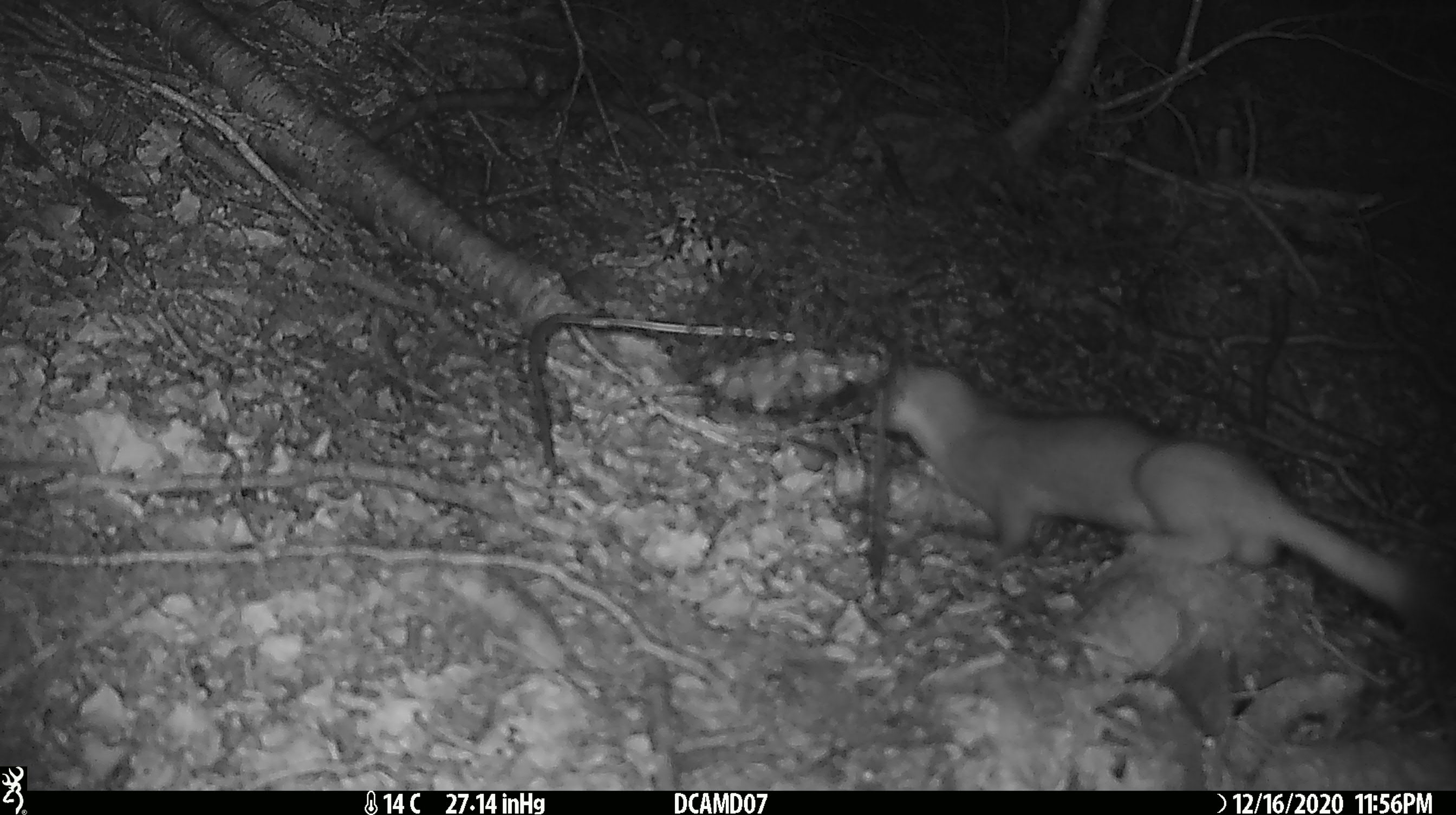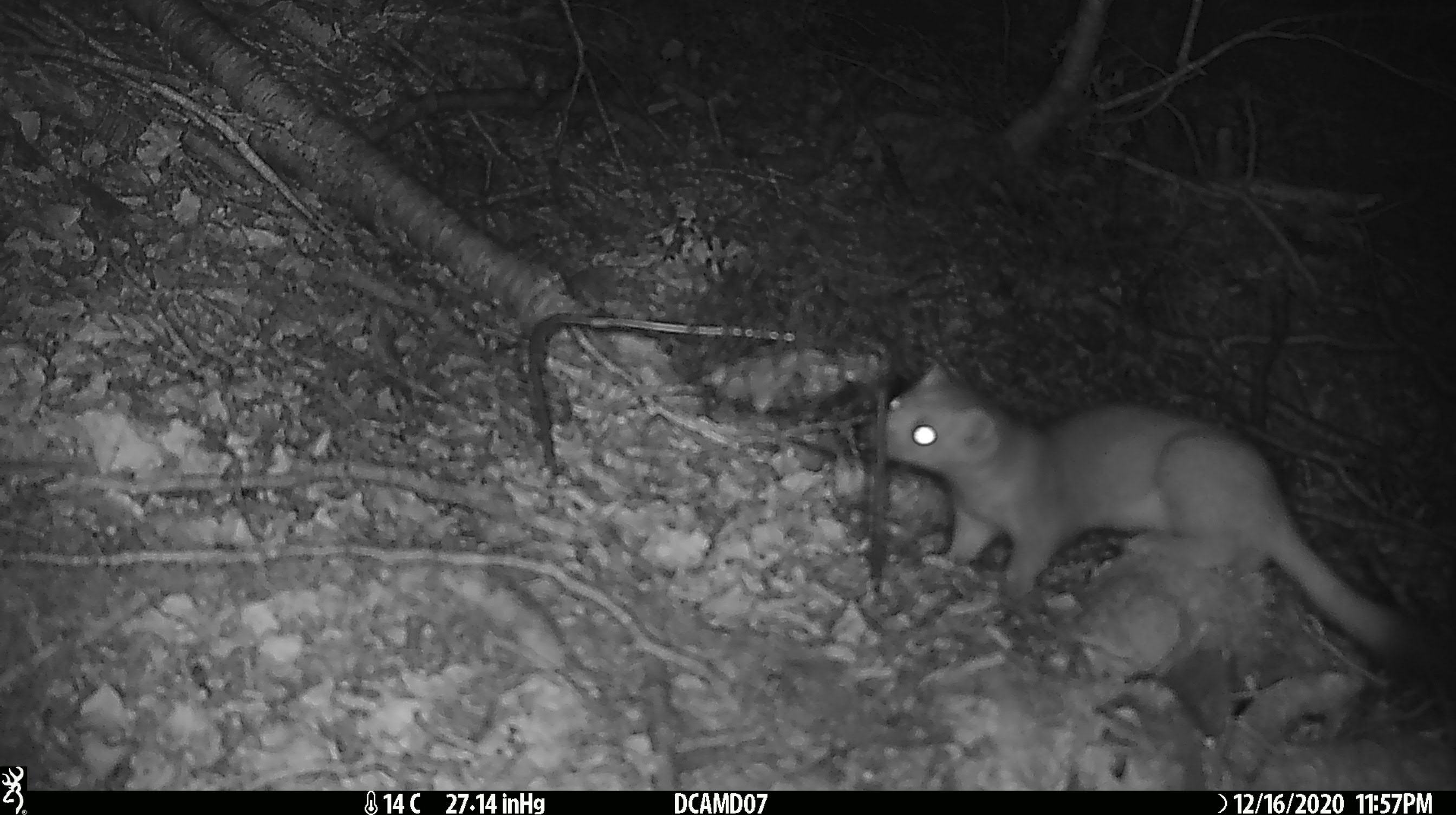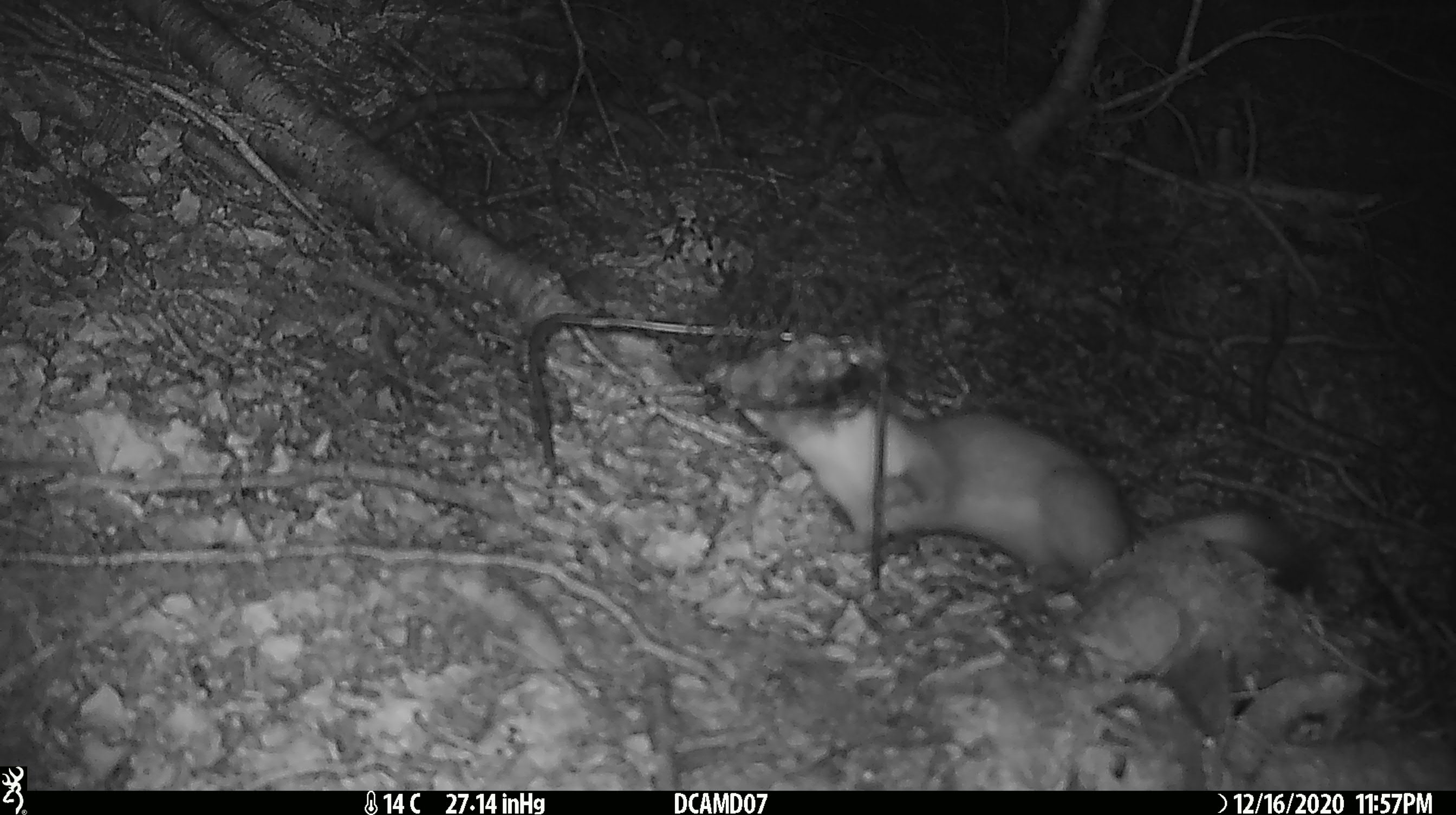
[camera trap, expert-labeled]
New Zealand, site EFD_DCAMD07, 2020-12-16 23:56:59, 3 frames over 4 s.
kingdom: Animalia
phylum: Chordata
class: Mammalia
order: Carnivora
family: Mustelidae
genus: Mustela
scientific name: Mustela erminea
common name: stoat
Stoat (Mustela erminea).